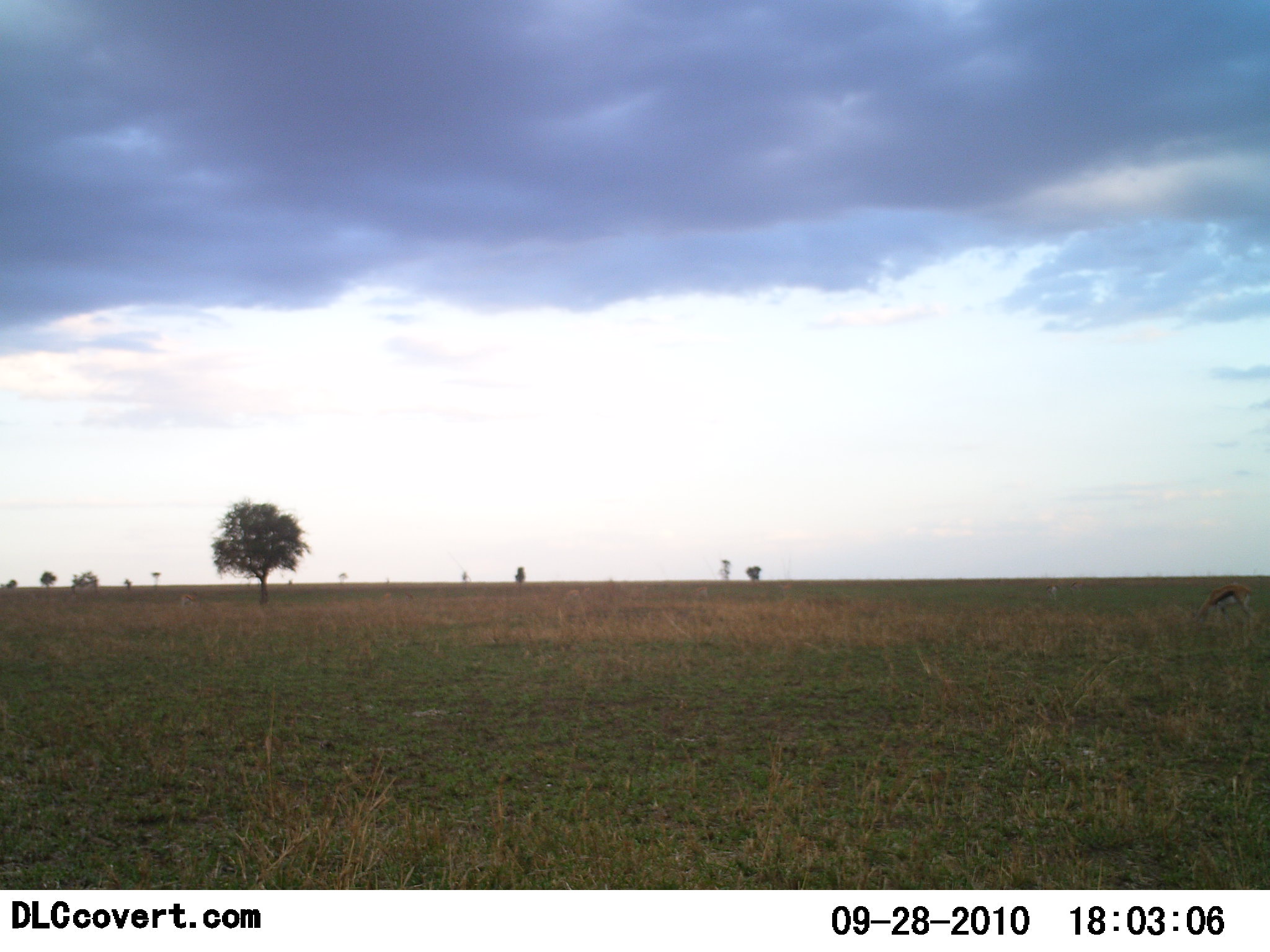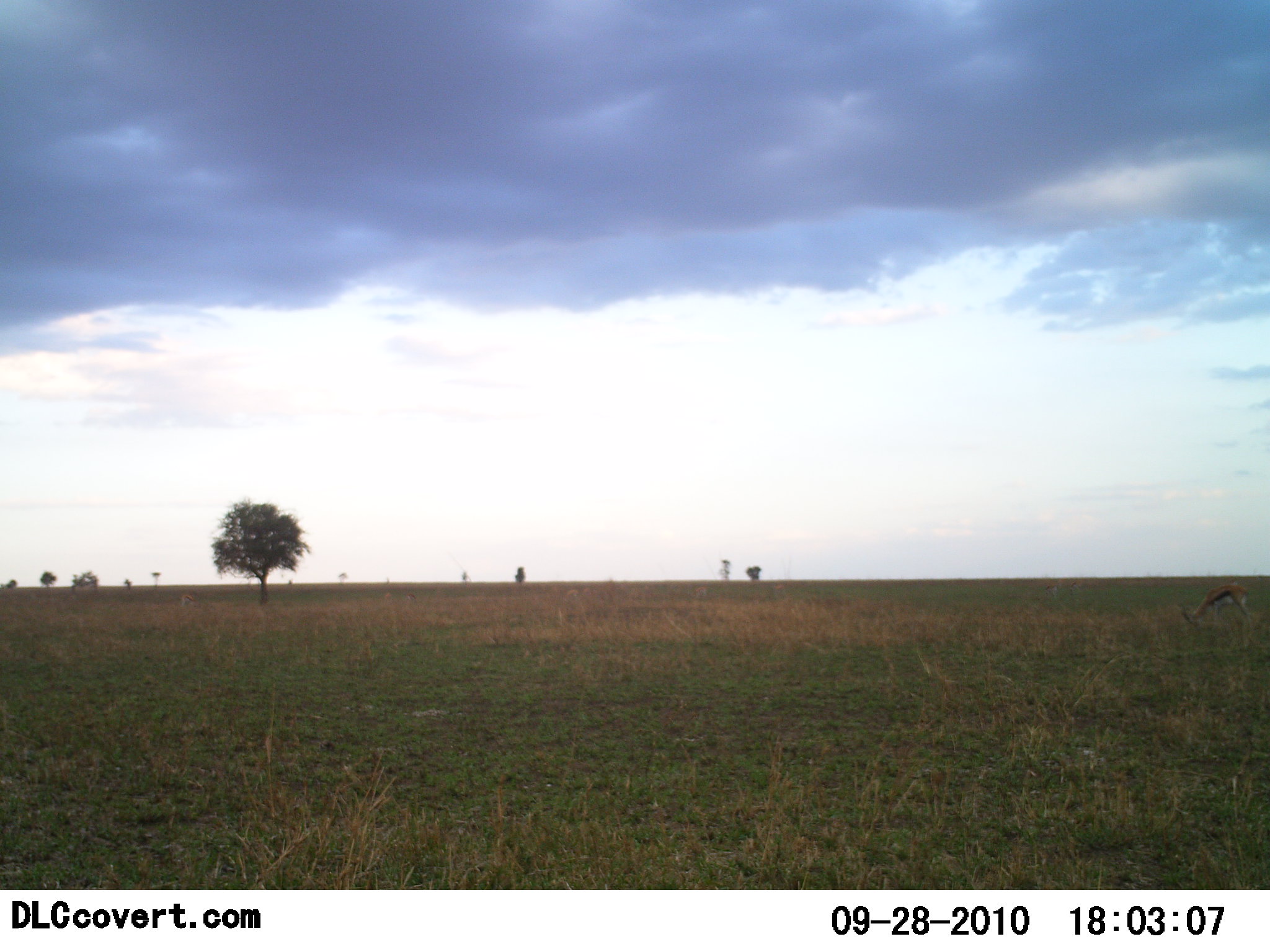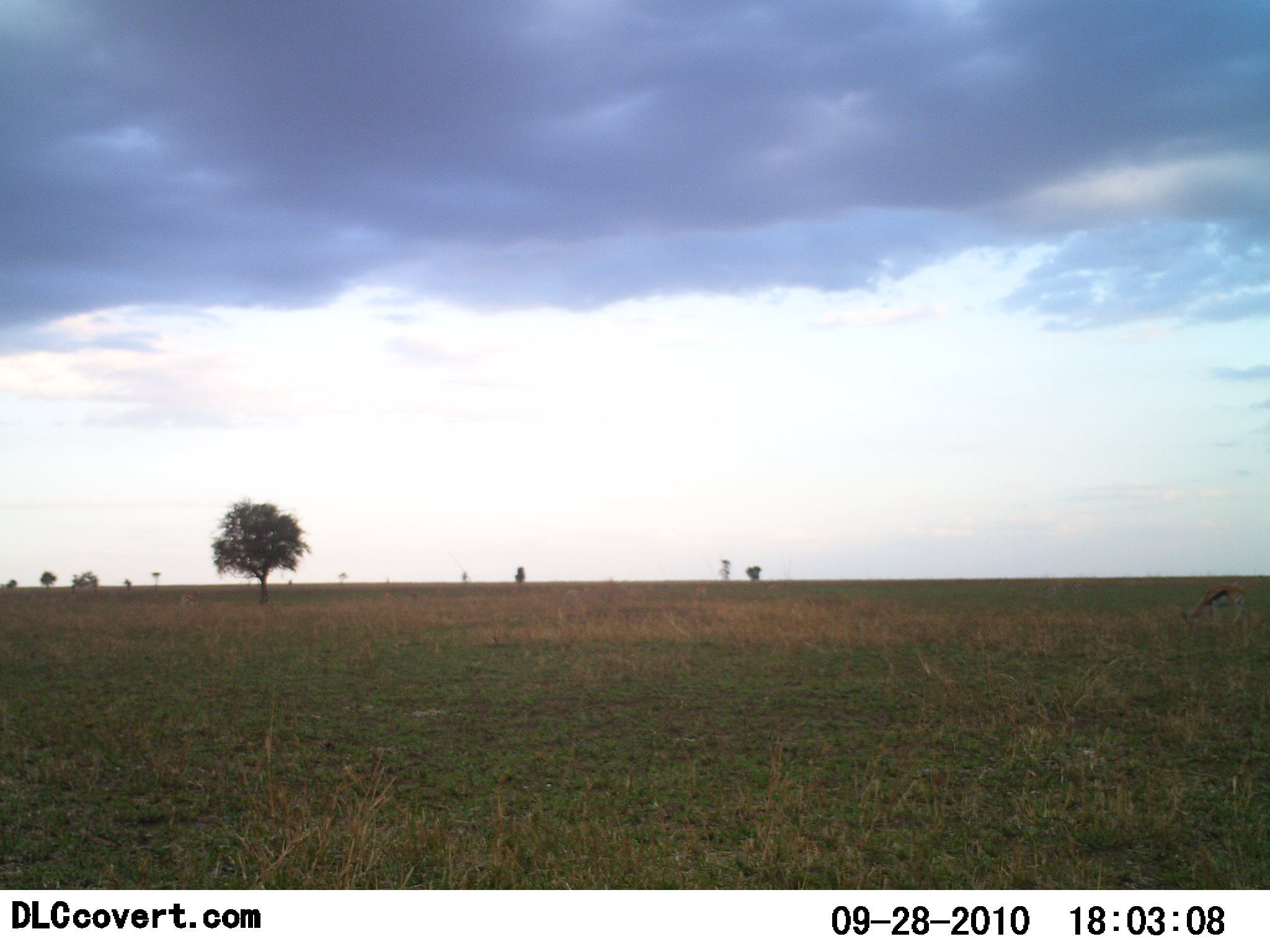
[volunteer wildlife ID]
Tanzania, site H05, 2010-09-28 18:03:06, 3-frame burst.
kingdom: Animalia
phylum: Chordata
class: Mammalia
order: Artiodactyla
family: Bovidae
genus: Eudorcas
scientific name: Eudorcas thomsonii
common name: thomson's gazelle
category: gazellethomsons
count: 1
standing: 6%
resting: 0%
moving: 6%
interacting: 0%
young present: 0%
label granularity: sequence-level